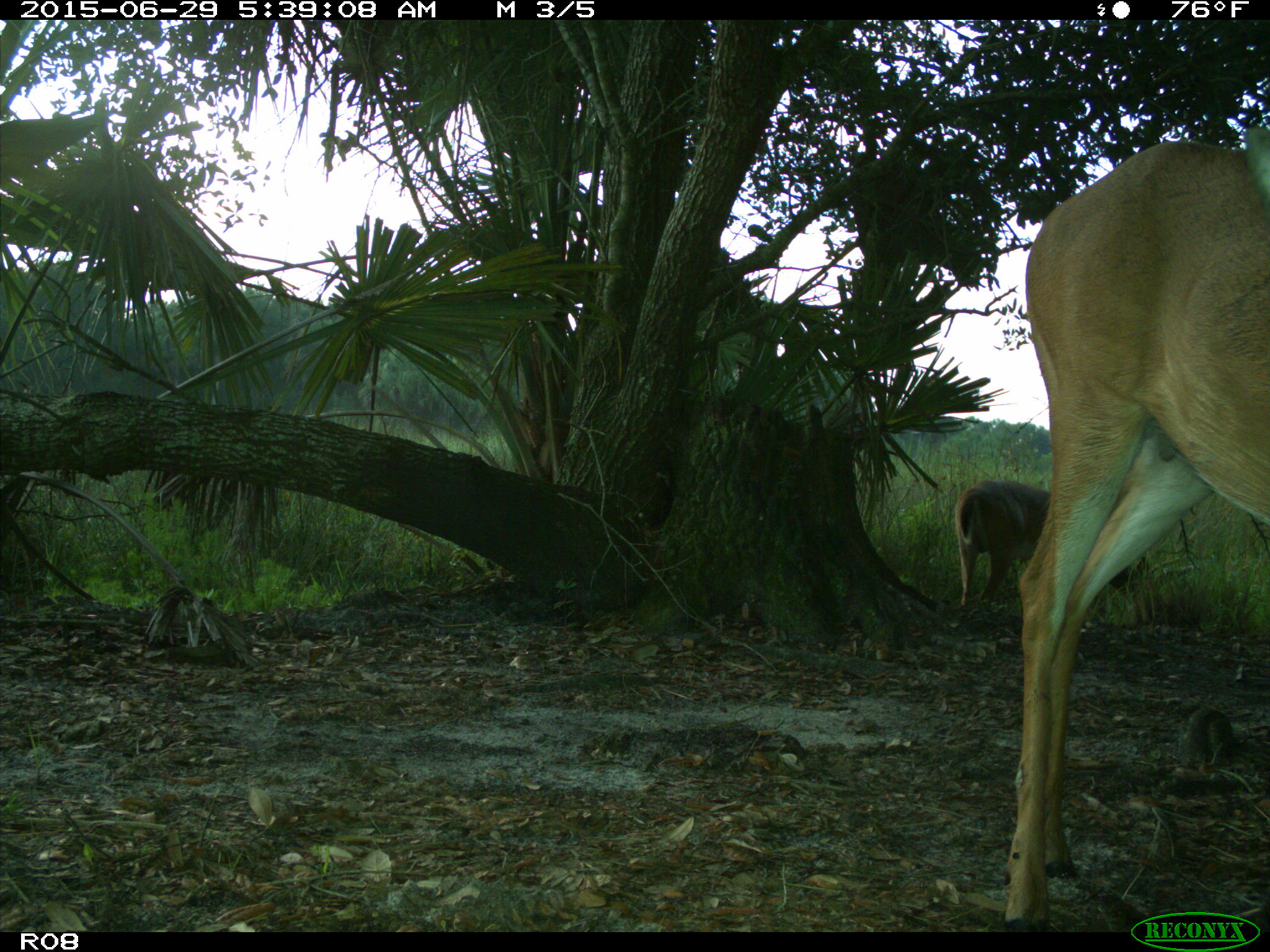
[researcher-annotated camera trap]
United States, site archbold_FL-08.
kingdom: Animalia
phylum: Chordata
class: Mammalia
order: Artiodactyla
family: Cervidae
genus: Odocoileus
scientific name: Odocoileus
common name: deer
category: unidentified deer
Unidentified deer (deer) (Odocoileus).